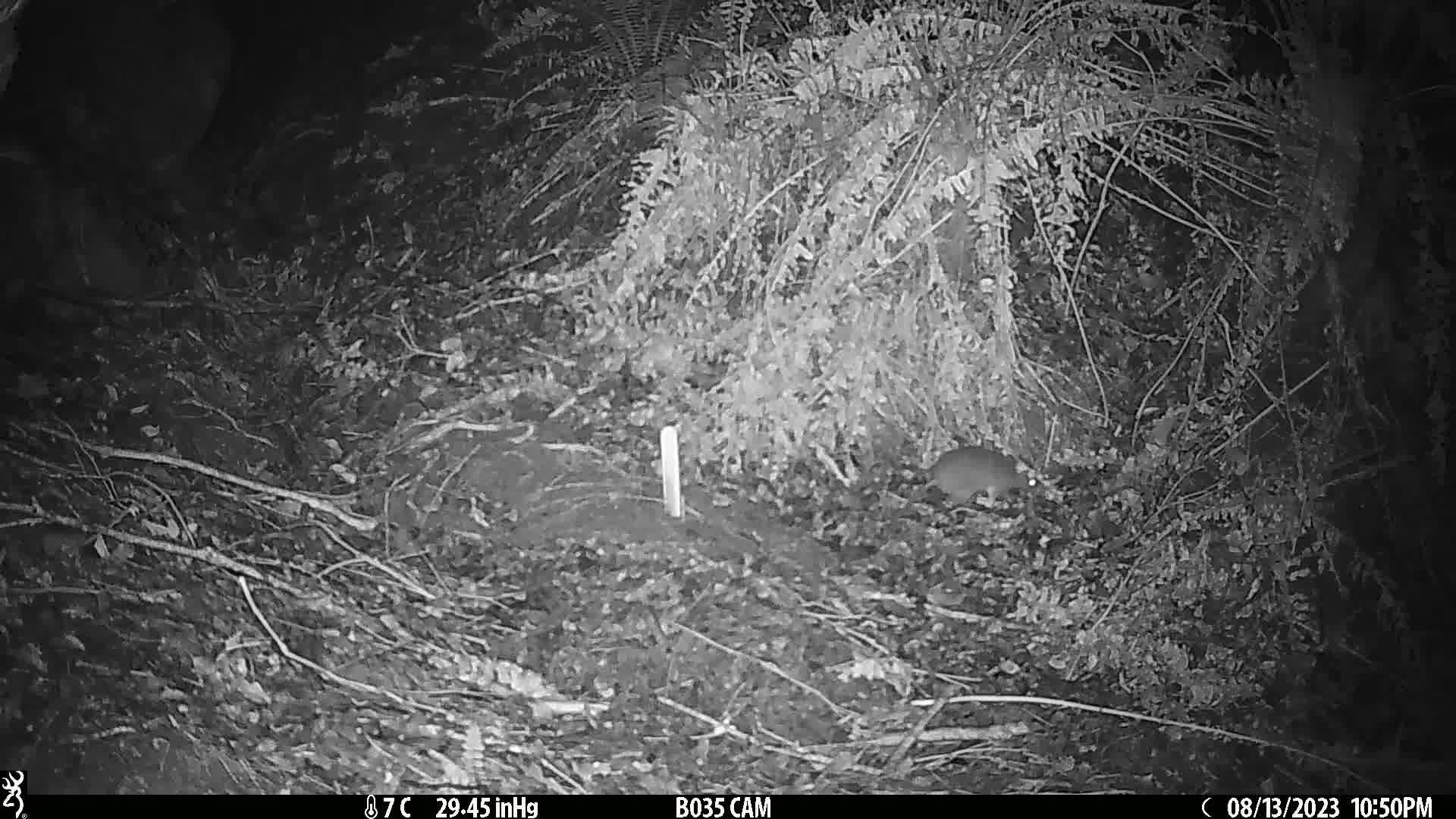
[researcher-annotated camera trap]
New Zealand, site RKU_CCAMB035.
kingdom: Animalia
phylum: Chordata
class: Mammalia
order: Rodentia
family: Muridae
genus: Rattus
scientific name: Rattus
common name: rat